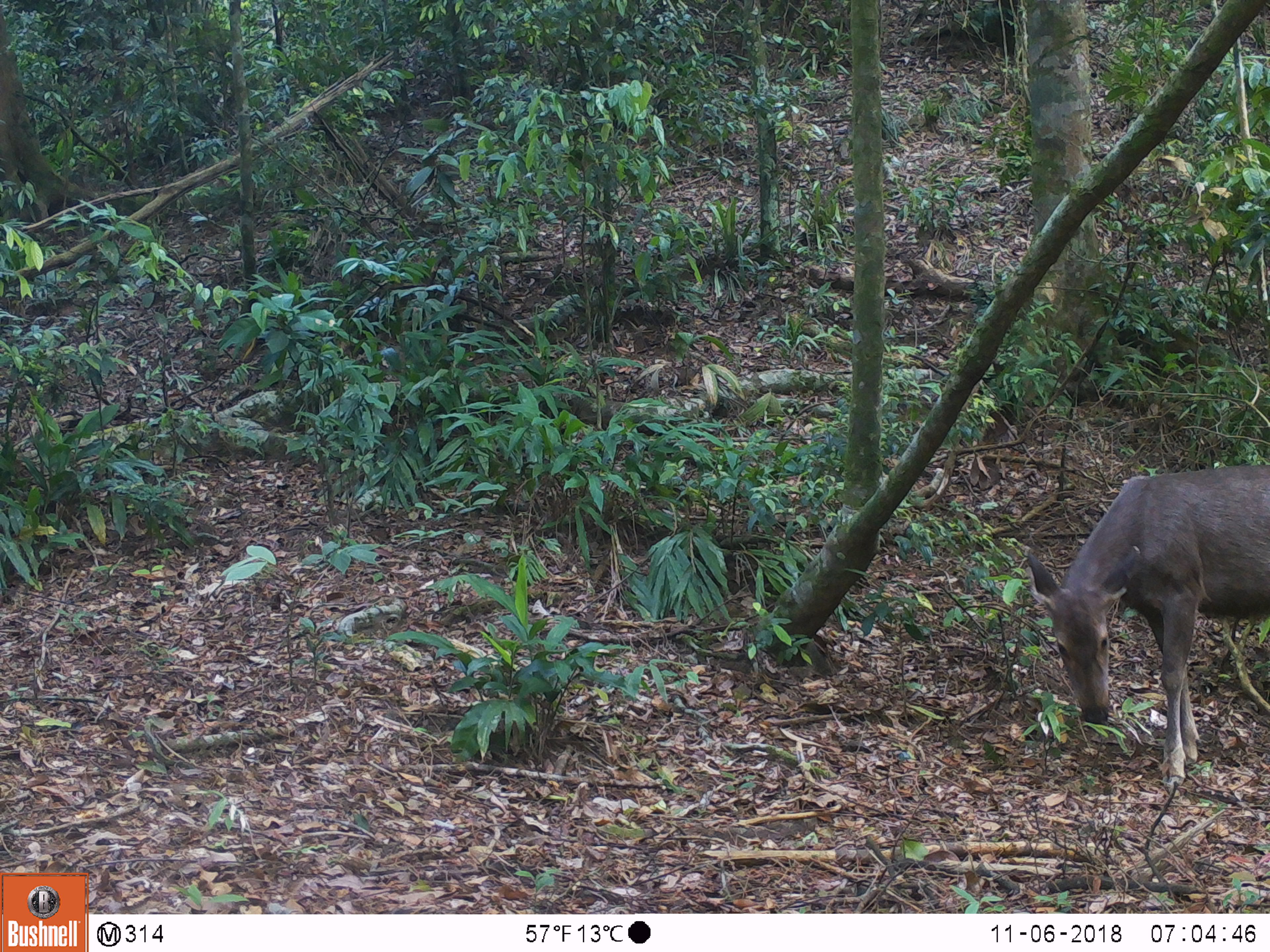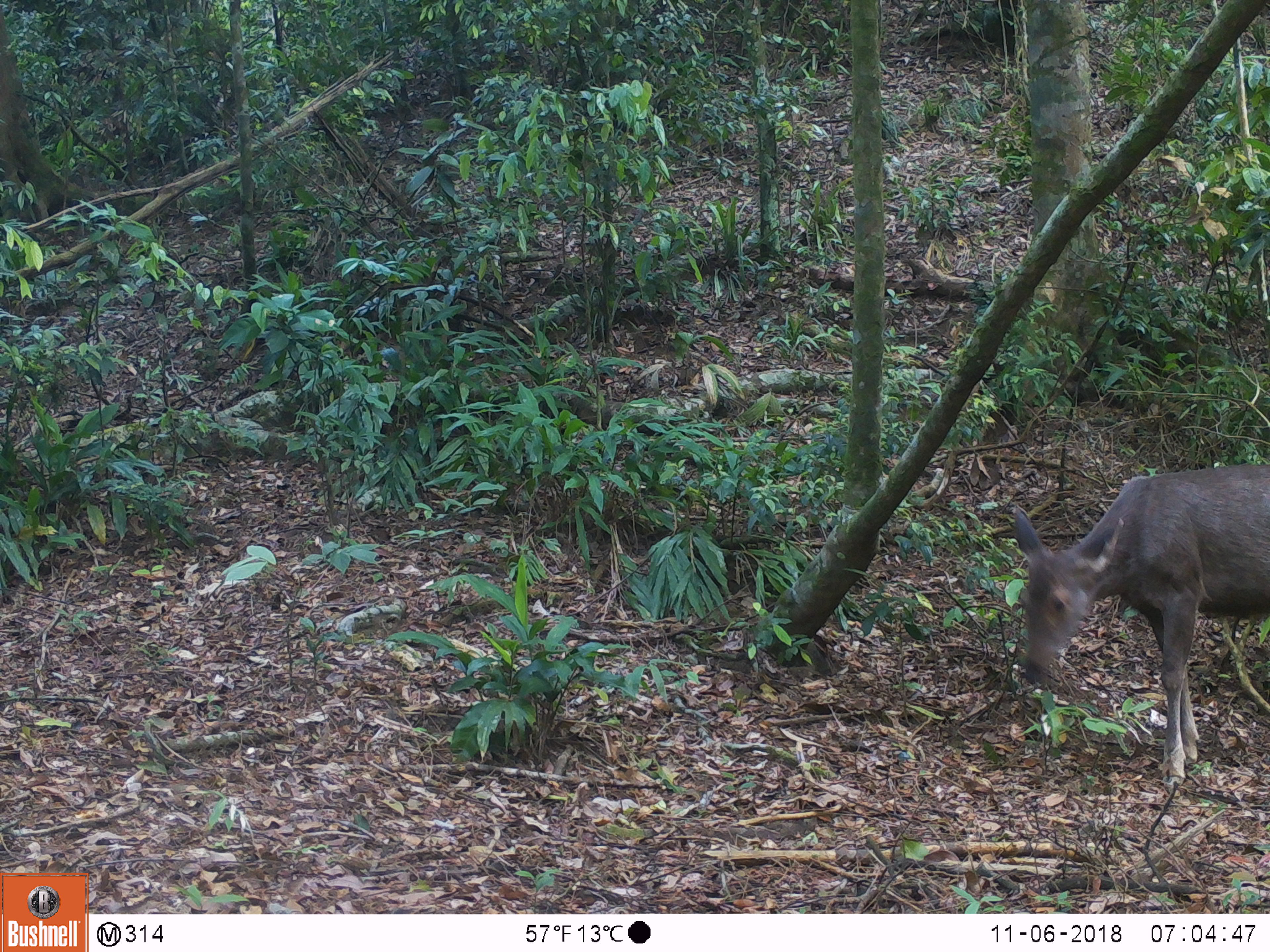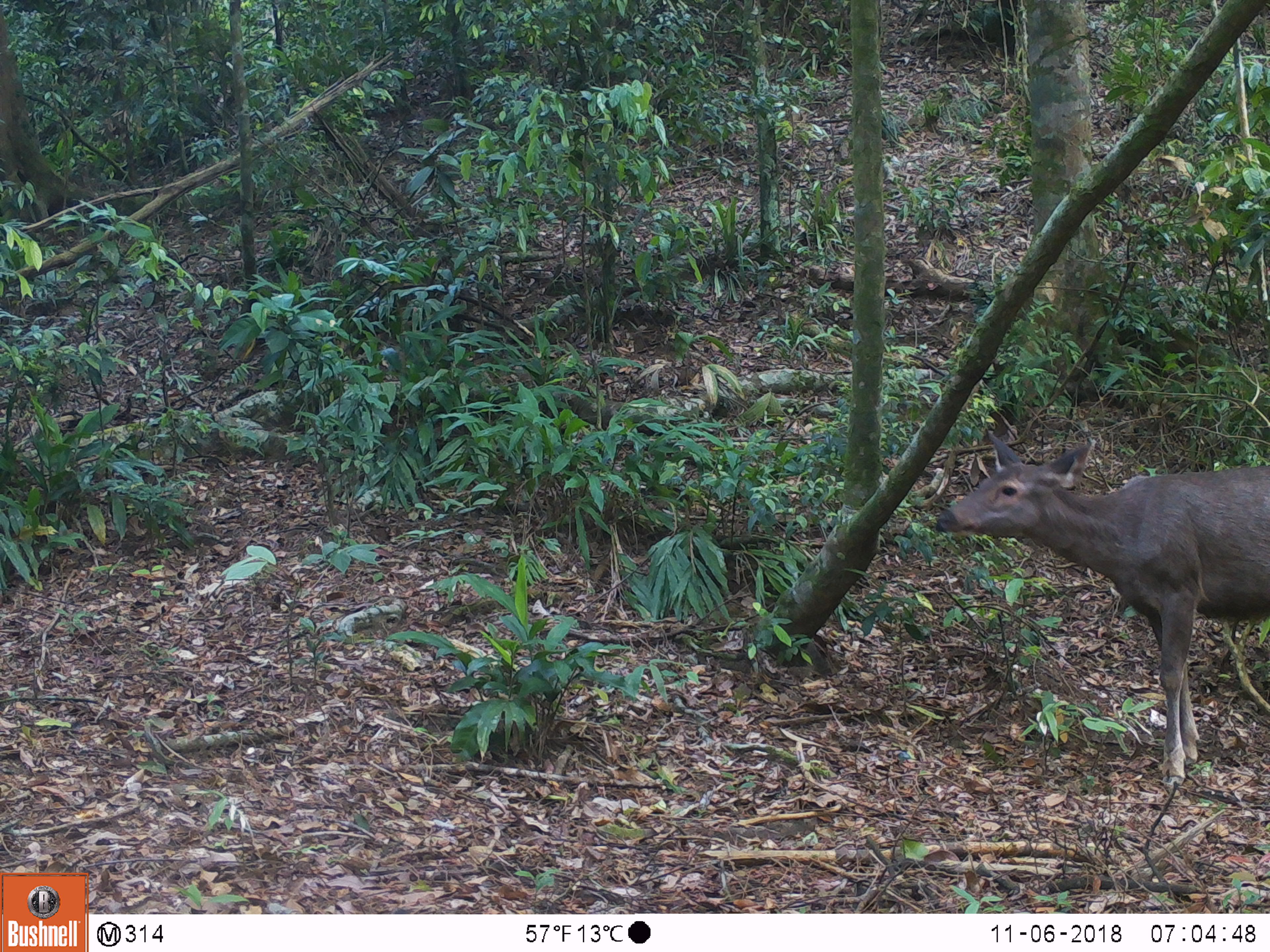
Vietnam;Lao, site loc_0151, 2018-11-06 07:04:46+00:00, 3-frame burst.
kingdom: Animalia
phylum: Chordata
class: Mammalia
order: Artiodactyla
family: Cervidae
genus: Rusa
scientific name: Rusa unicolor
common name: sambar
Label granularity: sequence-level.